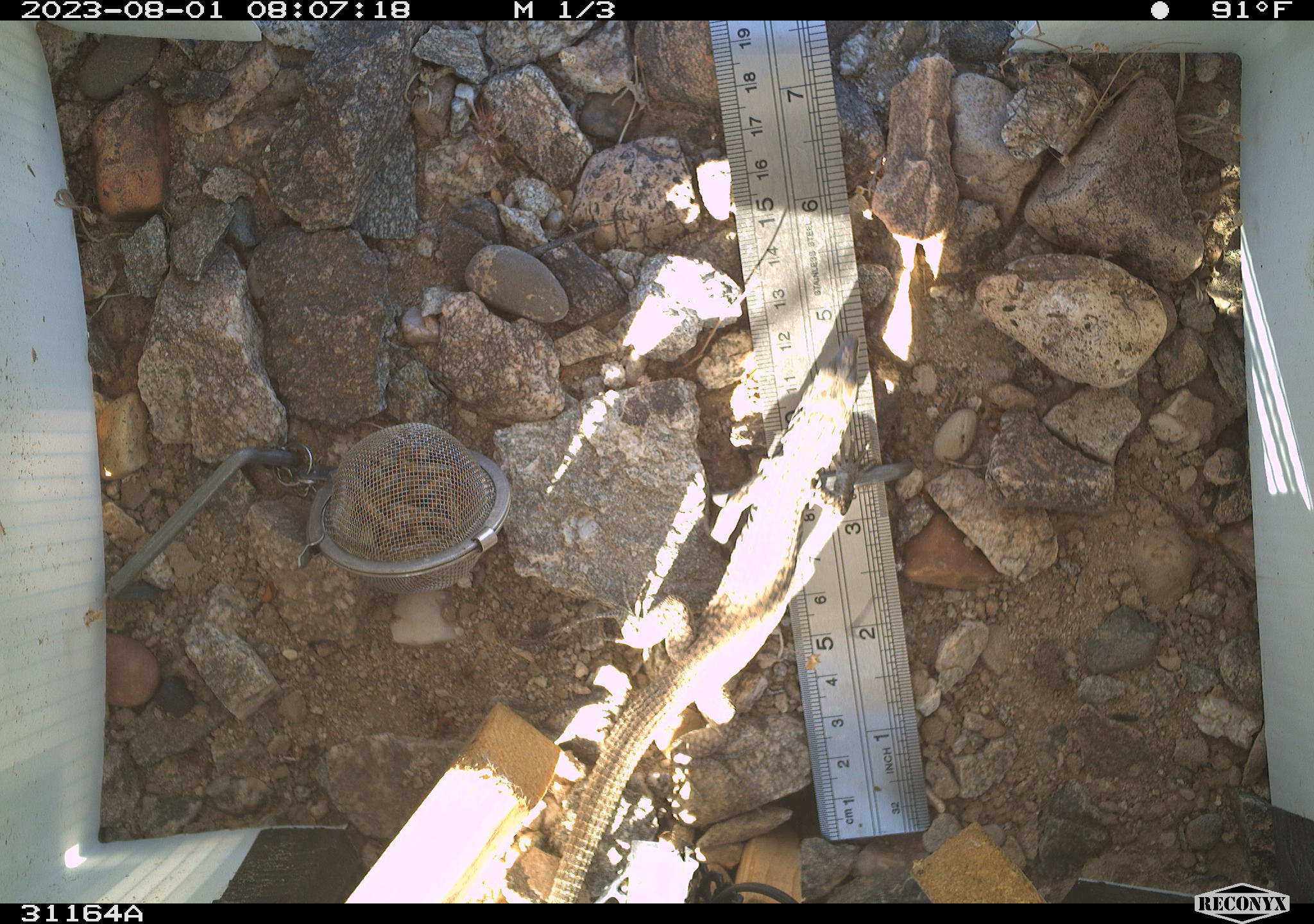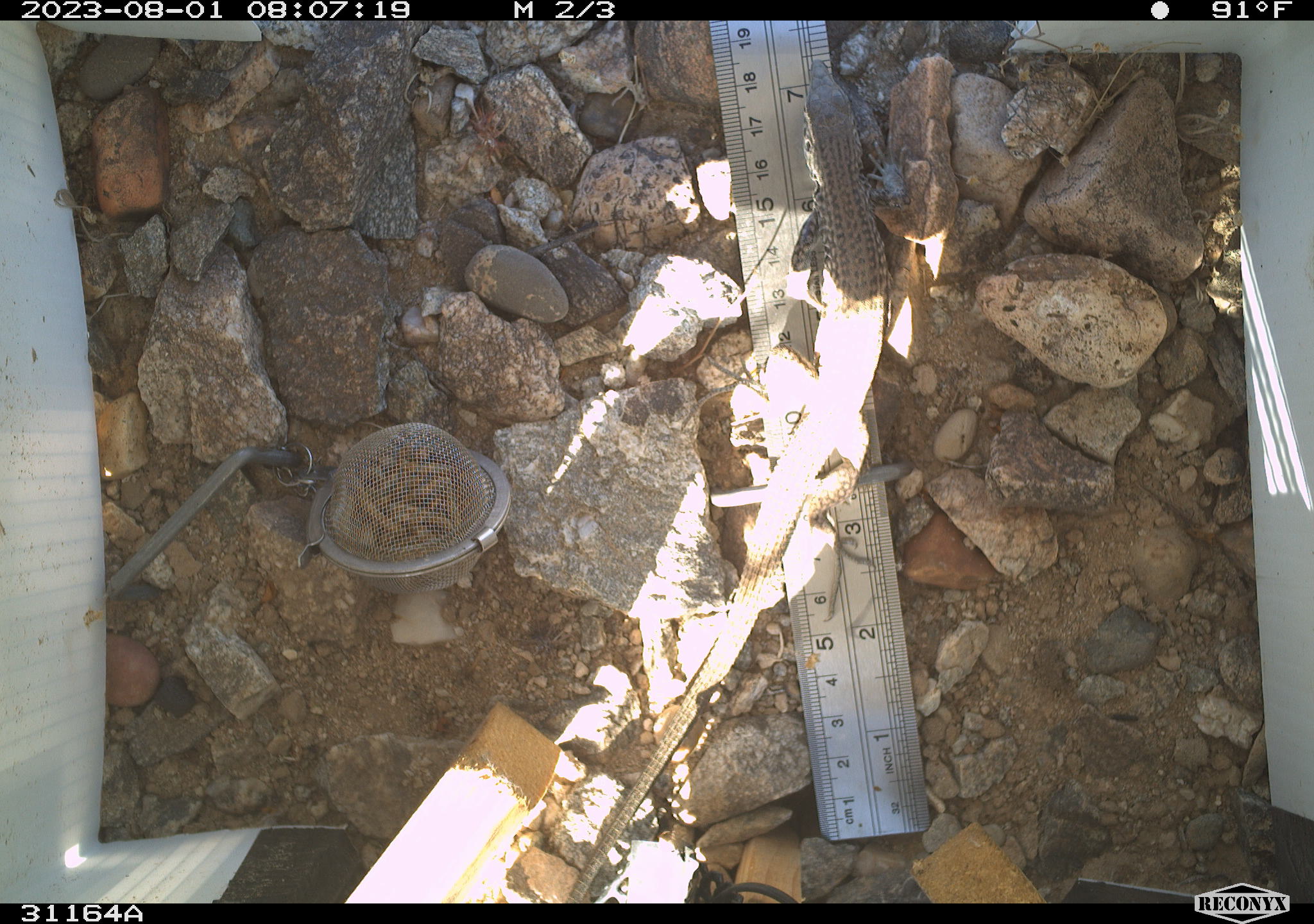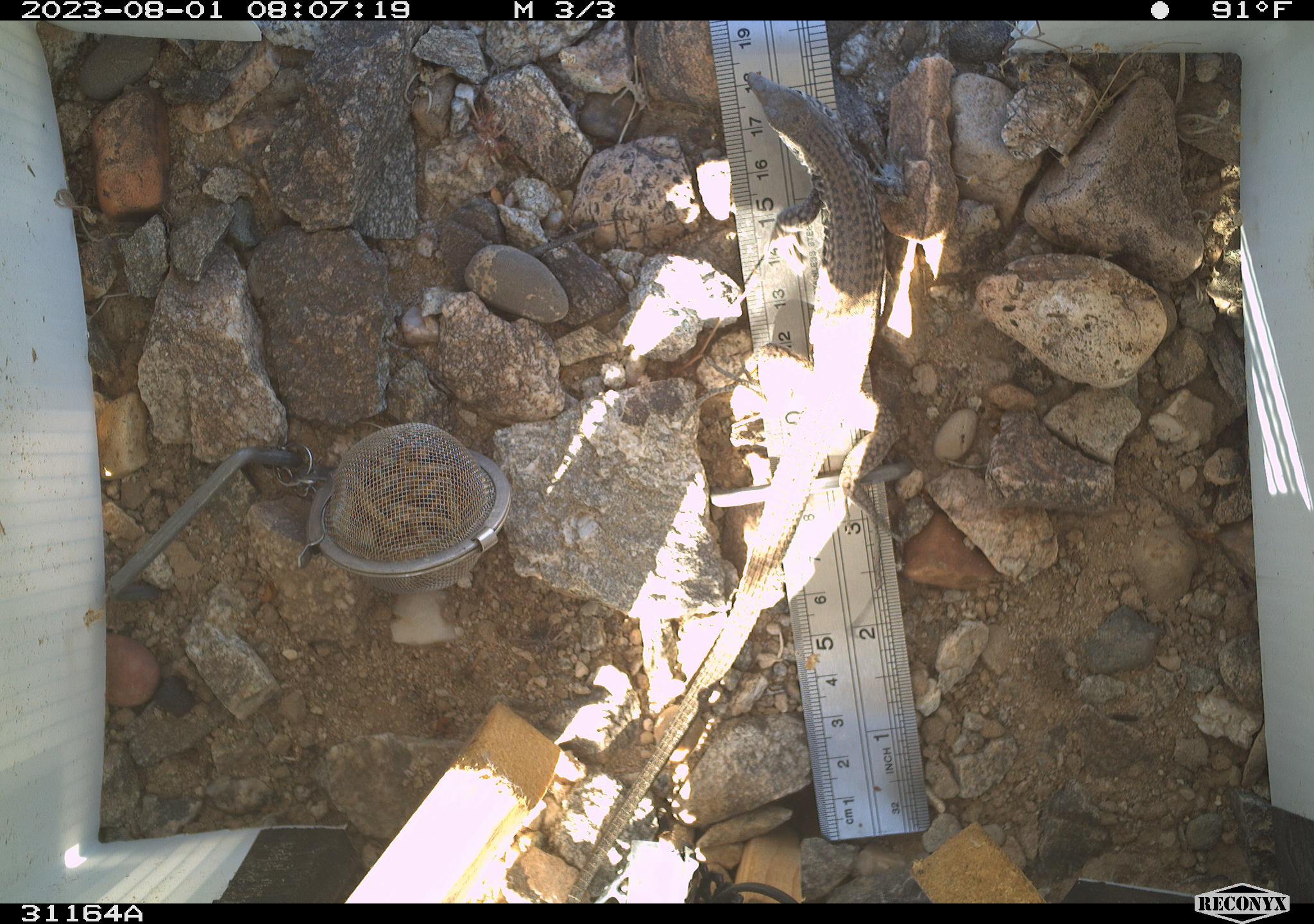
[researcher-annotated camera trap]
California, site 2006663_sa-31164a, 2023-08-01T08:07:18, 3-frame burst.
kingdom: Animalia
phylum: Chordata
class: Reptilia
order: Squamata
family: Teiidae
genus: Aspidoscelis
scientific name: Aspidoscelis tigris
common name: western whiptail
Western whiptail (Aspidoscelis tigris).